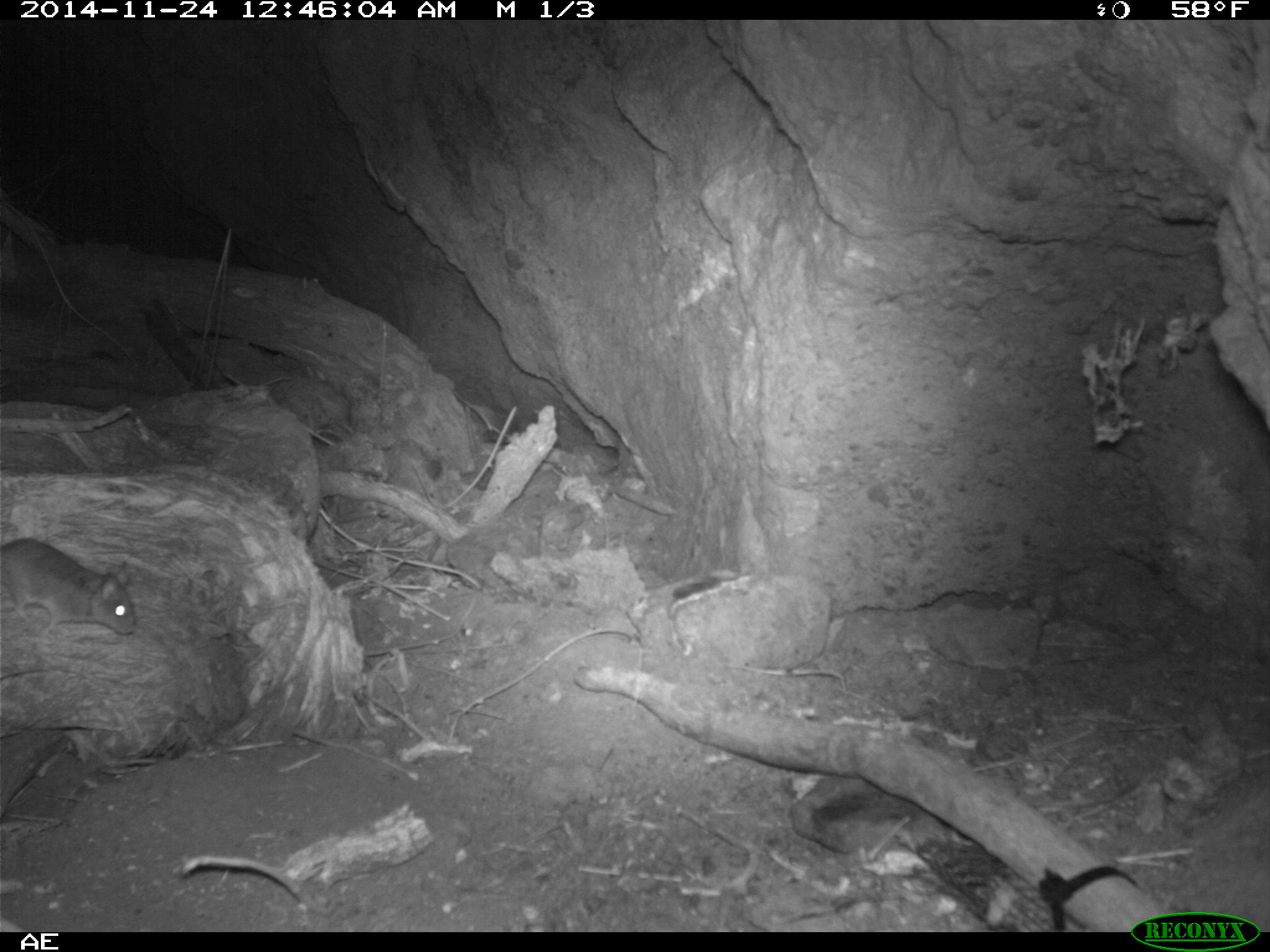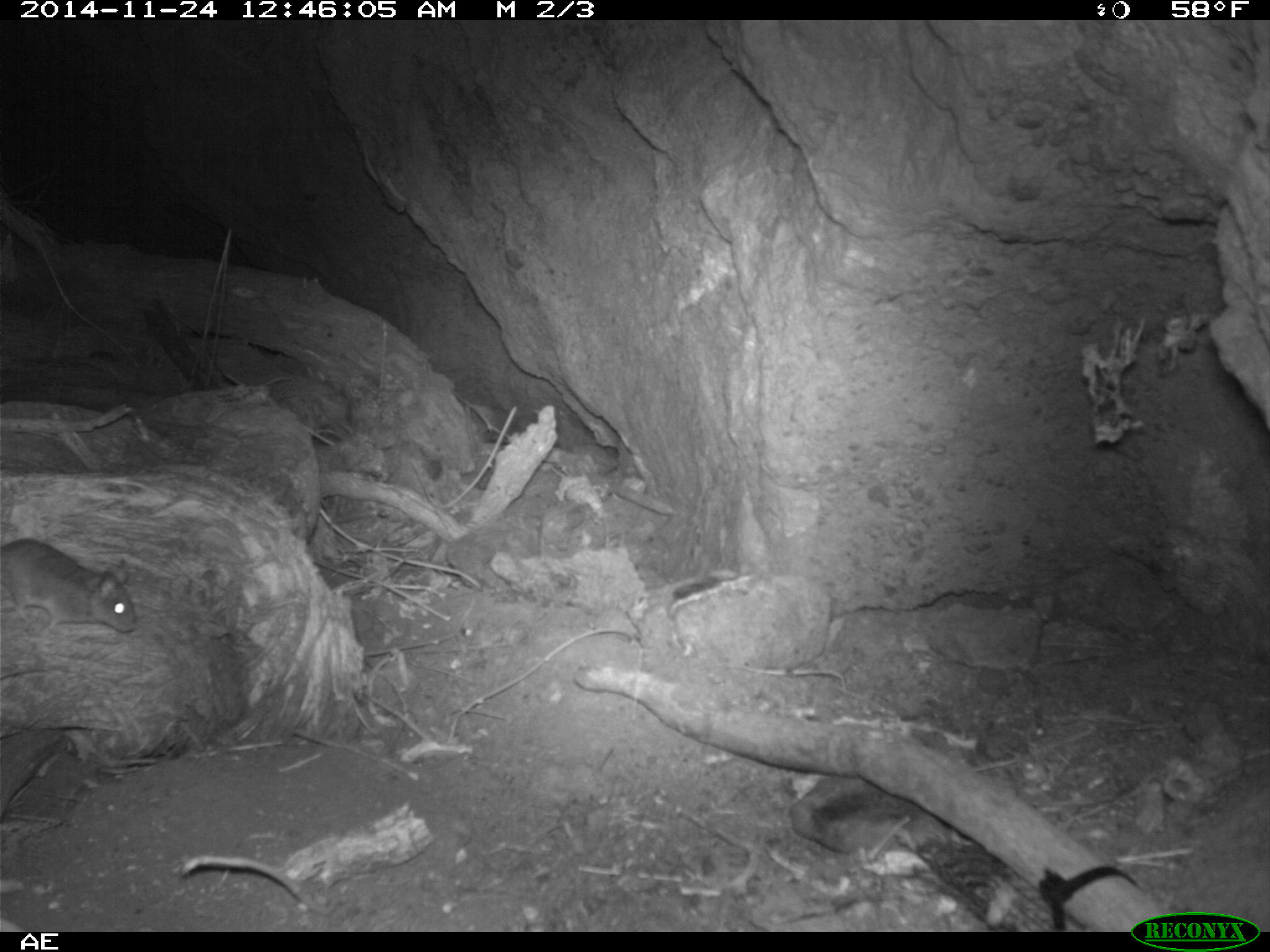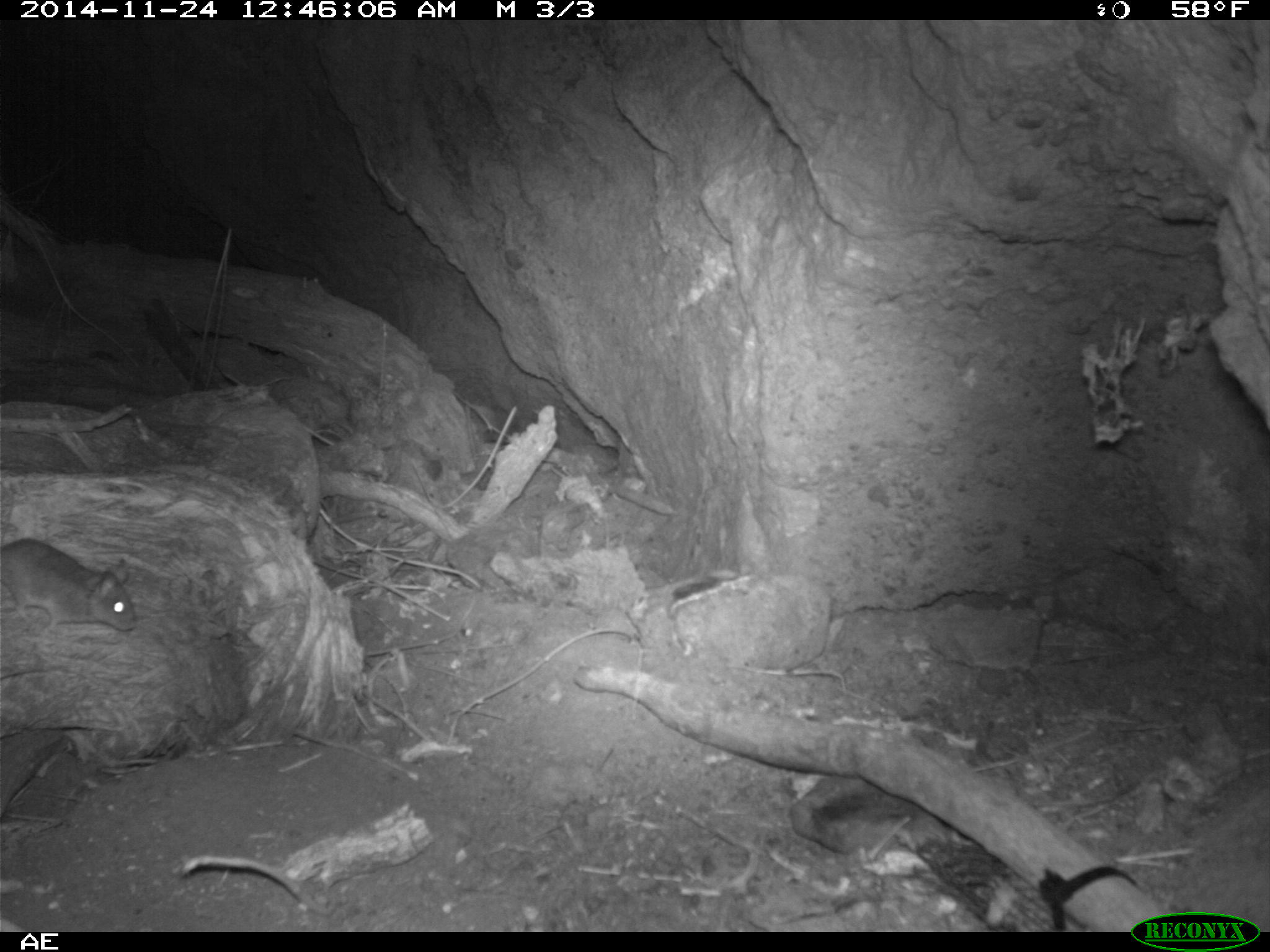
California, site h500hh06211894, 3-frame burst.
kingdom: Animalia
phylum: Chordata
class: Mammalia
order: Rodentia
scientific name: Rodentia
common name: rodent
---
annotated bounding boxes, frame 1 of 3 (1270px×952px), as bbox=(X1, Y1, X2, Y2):
rodent: bbox=(0, 536, 136, 637)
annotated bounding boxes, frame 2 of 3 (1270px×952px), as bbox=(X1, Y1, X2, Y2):
rodent: bbox=(0, 537, 136, 638)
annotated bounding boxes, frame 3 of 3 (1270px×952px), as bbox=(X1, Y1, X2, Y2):
rodent: bbox=(0, 539, 136, 630)